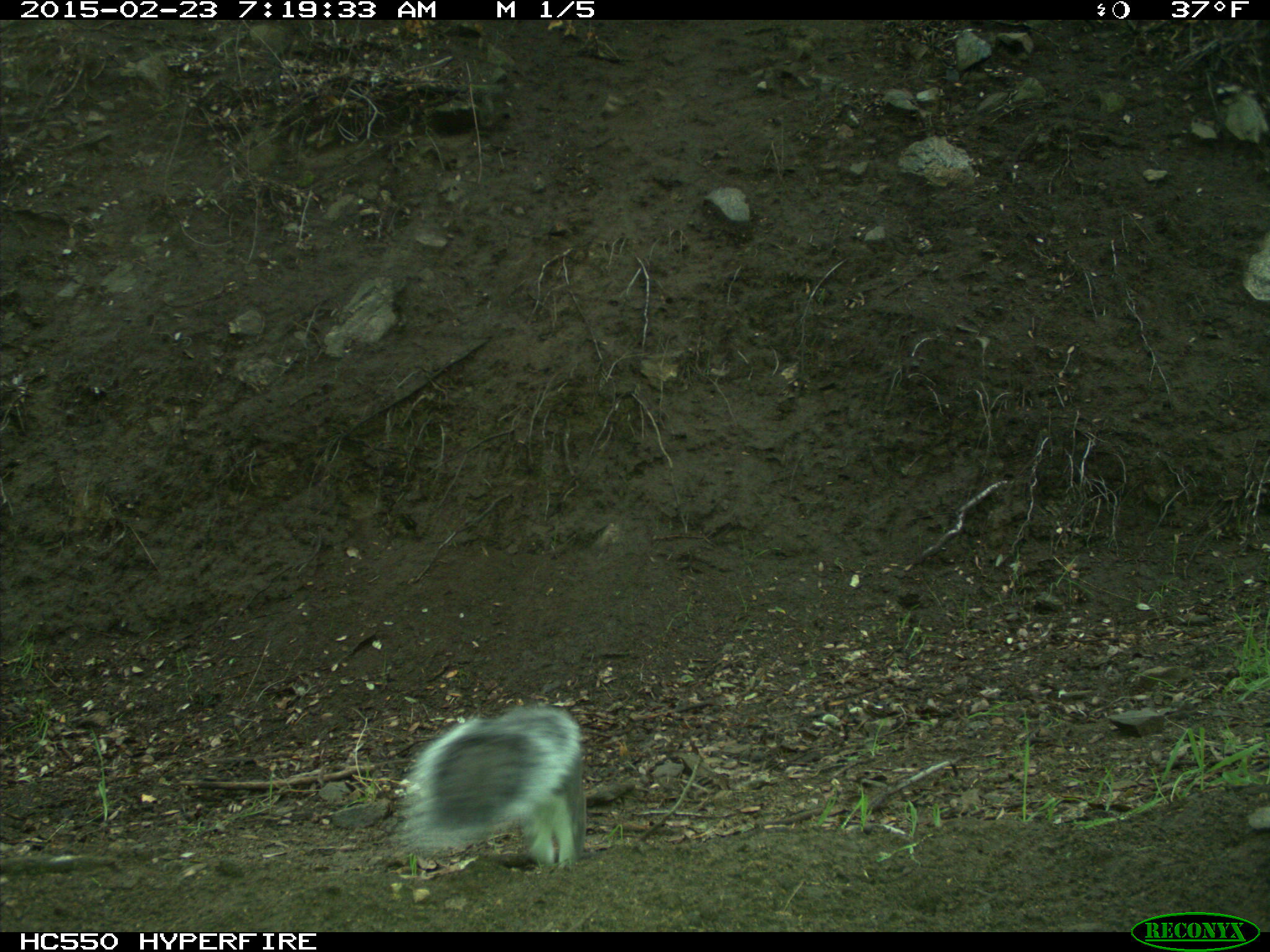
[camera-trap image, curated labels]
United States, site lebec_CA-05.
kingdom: Animalia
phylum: Chordata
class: Mammalia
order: Rodentia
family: Sciuridae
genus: Sciurus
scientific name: Sciurus carolinensis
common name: eastern gray squirrel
Sciurus carolinensis (eastern gray squirrel).